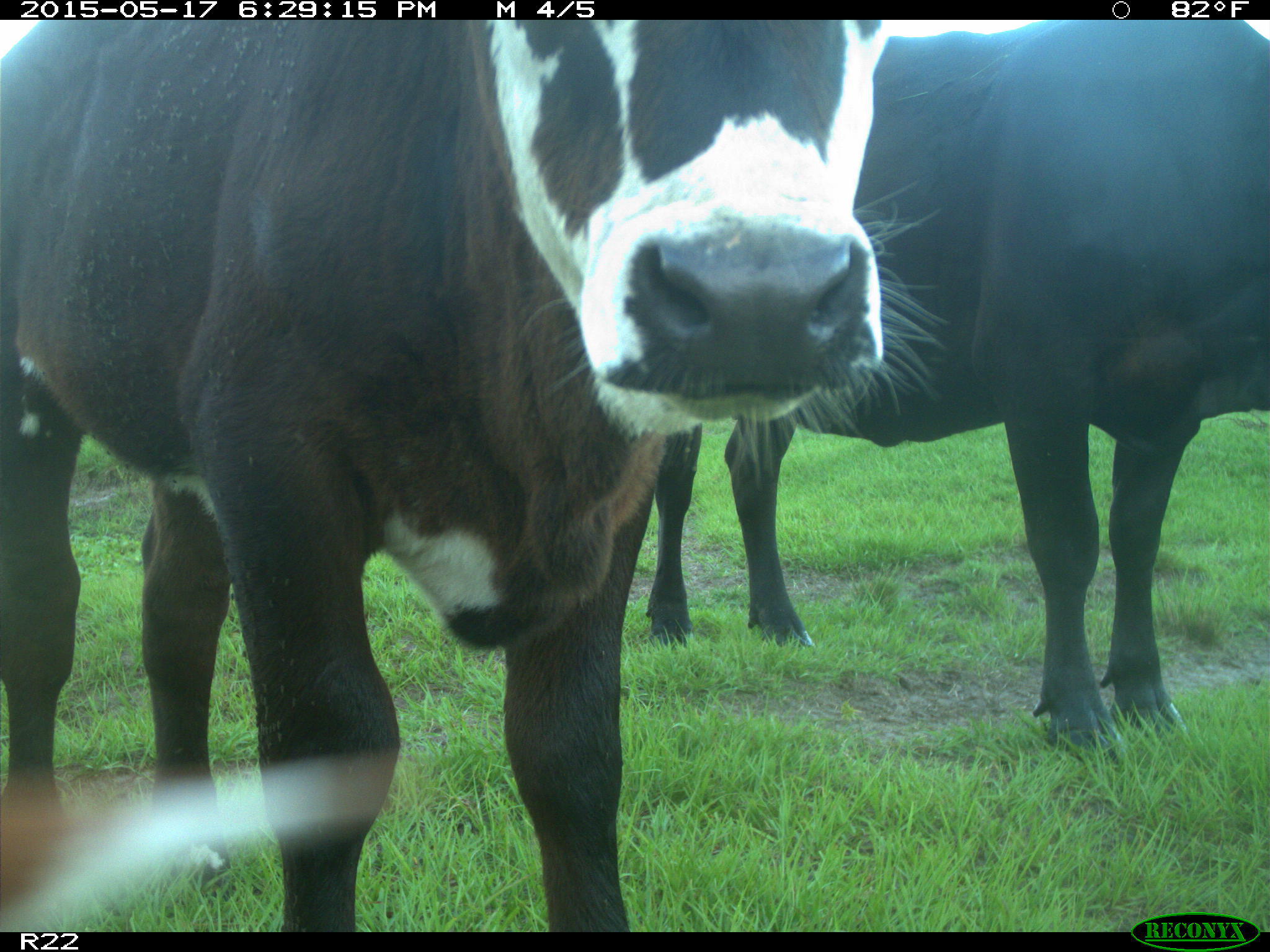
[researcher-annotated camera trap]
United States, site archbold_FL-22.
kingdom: Animalia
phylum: Chordata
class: Mammalia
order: Artiodactyla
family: Bovidae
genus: Bos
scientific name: Bos taurus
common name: domestic cow